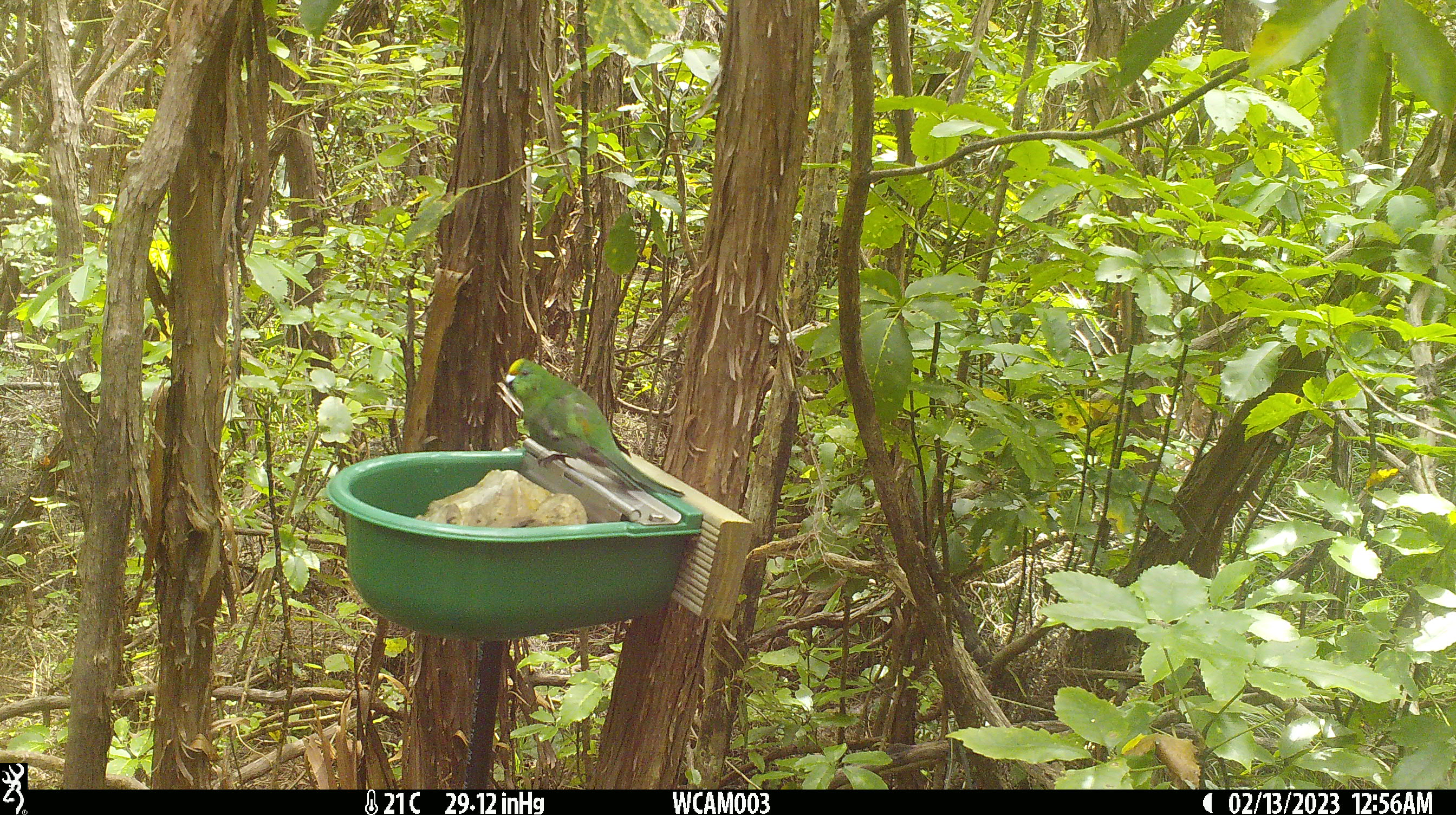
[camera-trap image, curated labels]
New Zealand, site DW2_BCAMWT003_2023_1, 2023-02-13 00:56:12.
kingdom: Animalia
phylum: Chordata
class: Aves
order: Psittaciformes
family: Psittaculidae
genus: Cyanoramphus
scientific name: Cyanoramphus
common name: parakeet